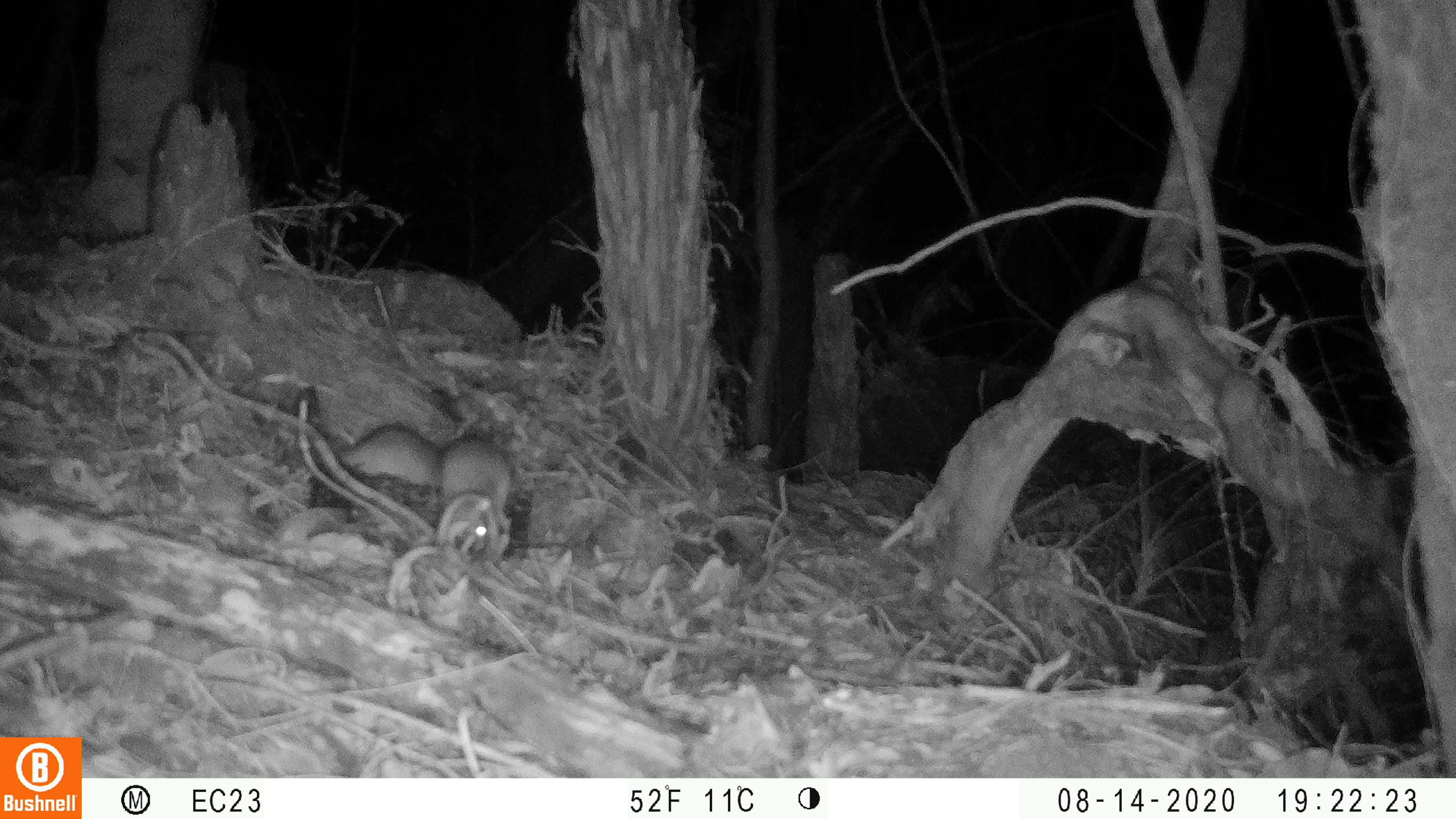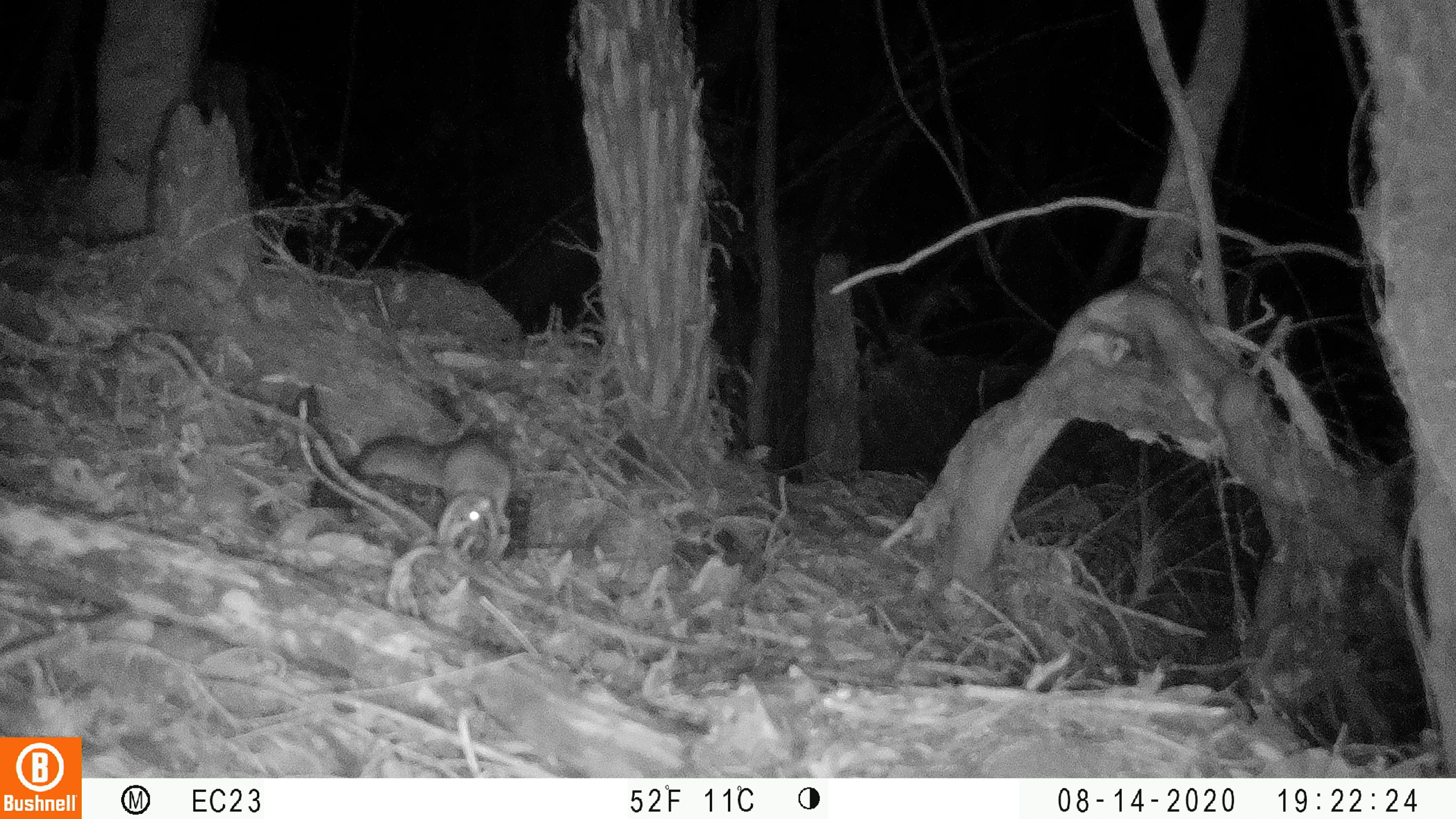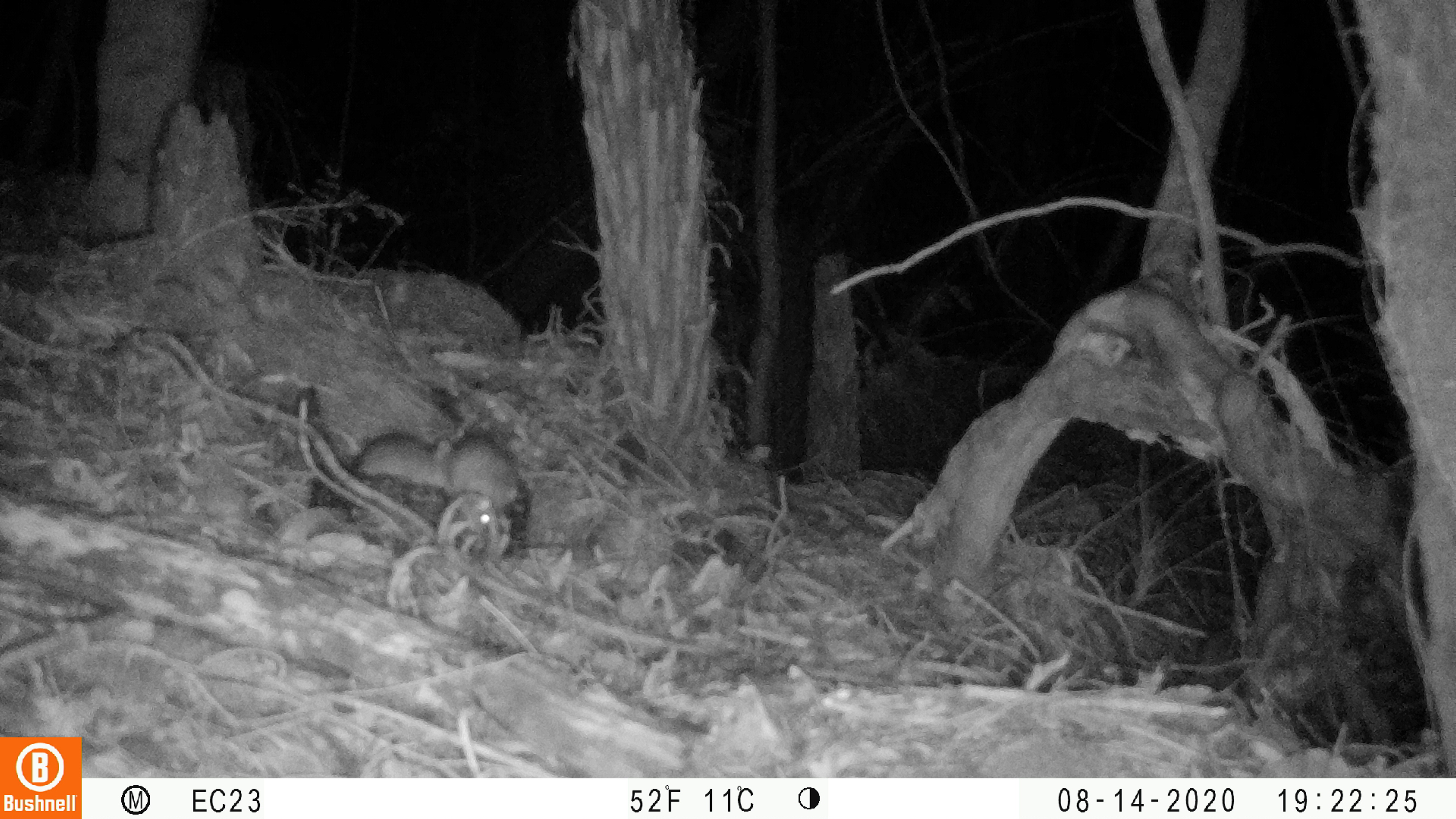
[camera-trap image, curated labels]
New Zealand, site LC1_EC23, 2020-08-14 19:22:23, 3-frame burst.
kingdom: Animalia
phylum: Chordata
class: Mammalia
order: Rodentia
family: Muridae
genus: Rattus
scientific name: Rattus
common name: rat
Rat (Rattus).